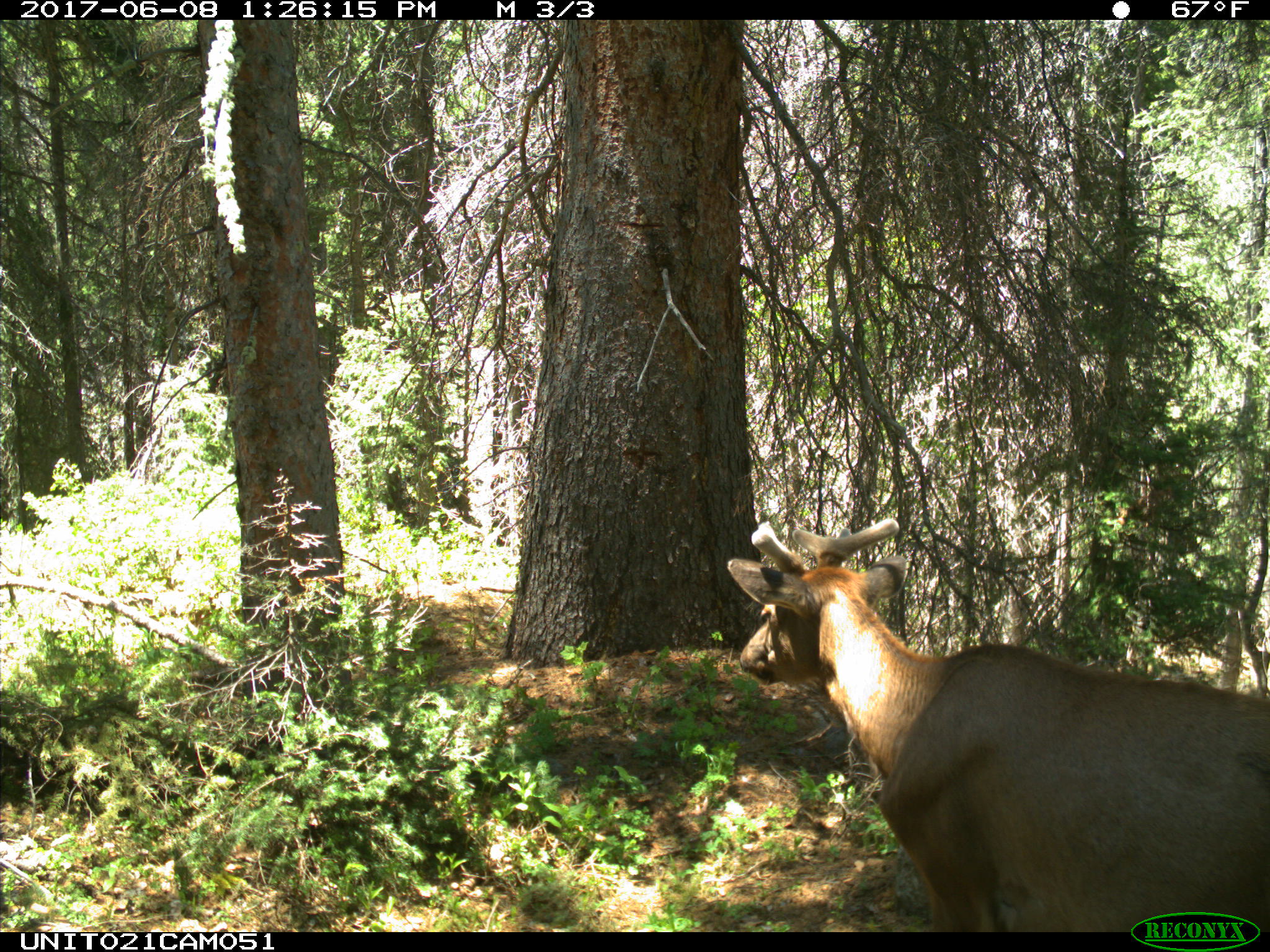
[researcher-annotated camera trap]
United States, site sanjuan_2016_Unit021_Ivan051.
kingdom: Animalia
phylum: Chordata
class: Mammalia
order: Artiodactyla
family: Cervidae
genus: Cervus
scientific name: Cervus elaphus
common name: red deer